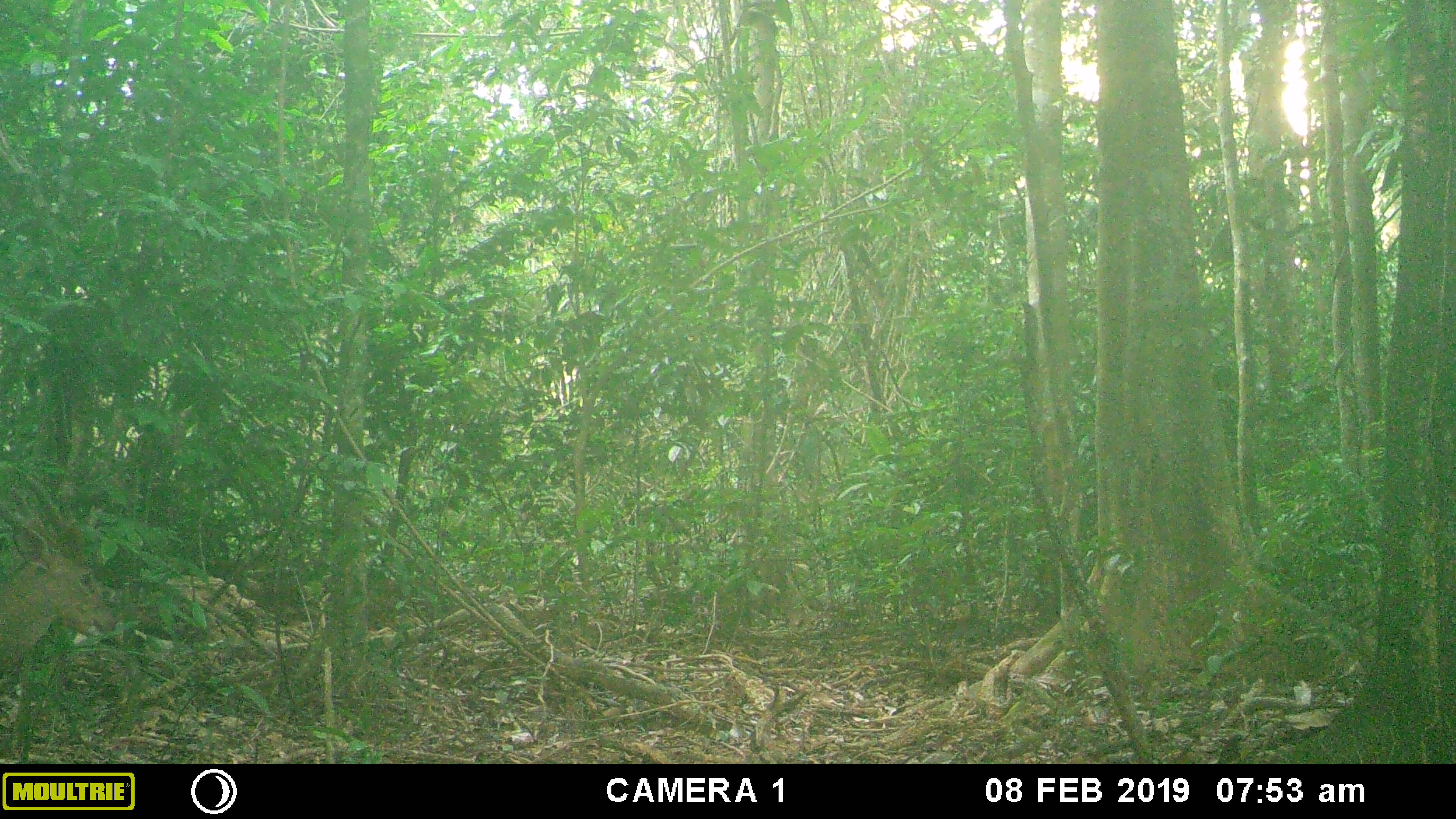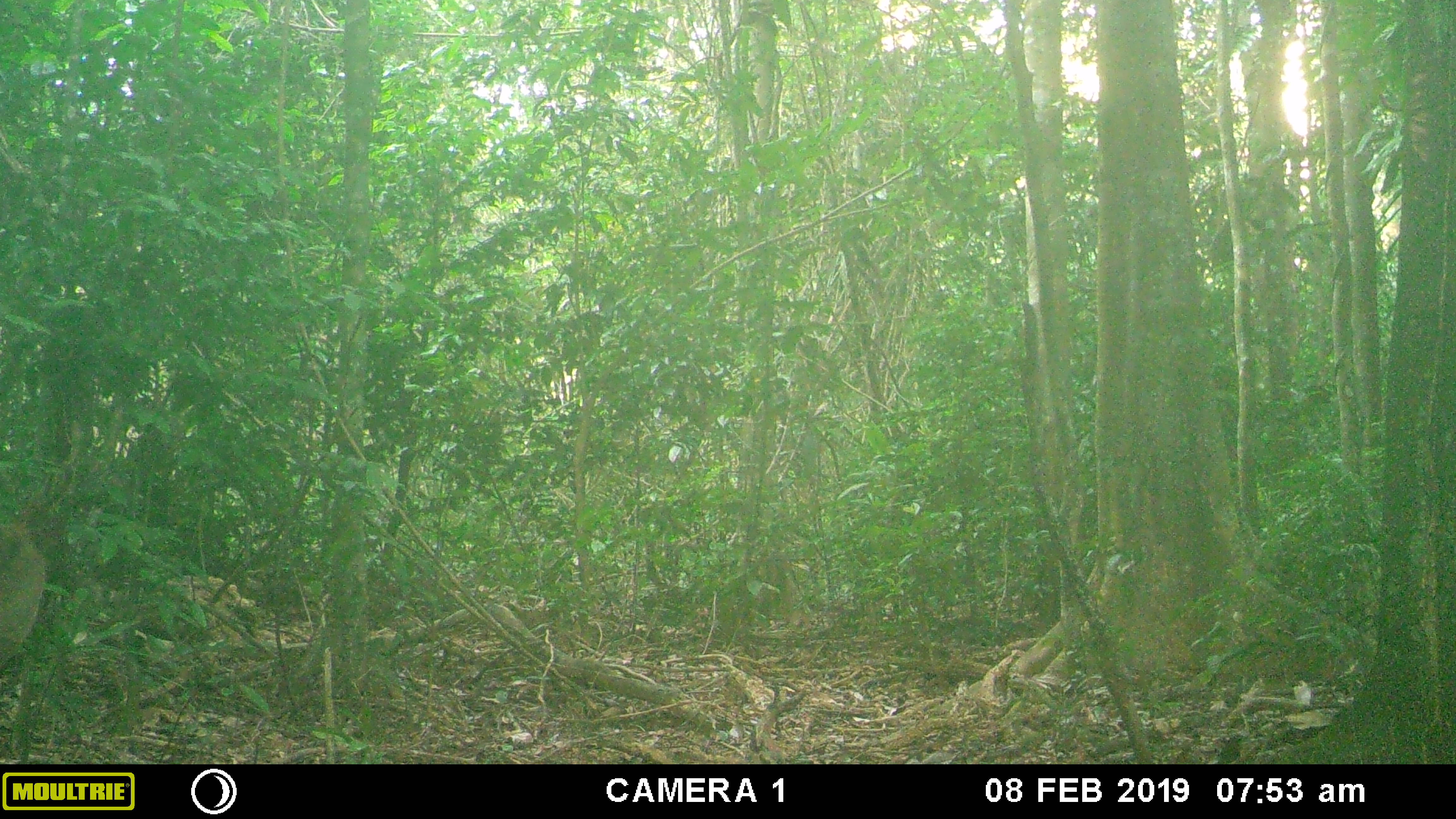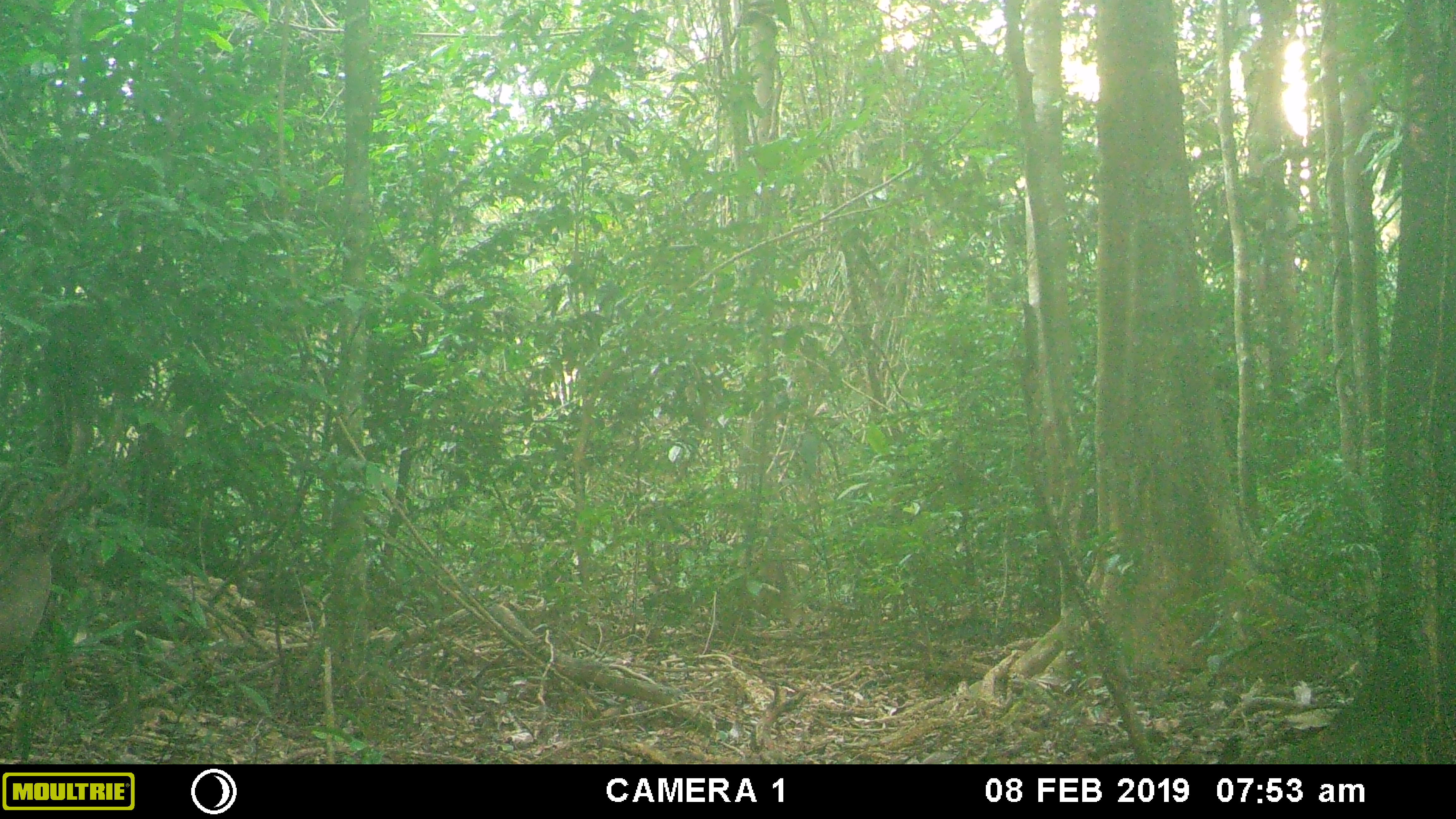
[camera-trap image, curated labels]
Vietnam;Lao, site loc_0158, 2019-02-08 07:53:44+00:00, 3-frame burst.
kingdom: Animalia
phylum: Chordata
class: Mammalia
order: Artiodactyla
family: Cervidae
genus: Muntiacus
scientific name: Muntiacus vuquangensis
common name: large-antlered muntjac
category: large antlered muntjac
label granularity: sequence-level